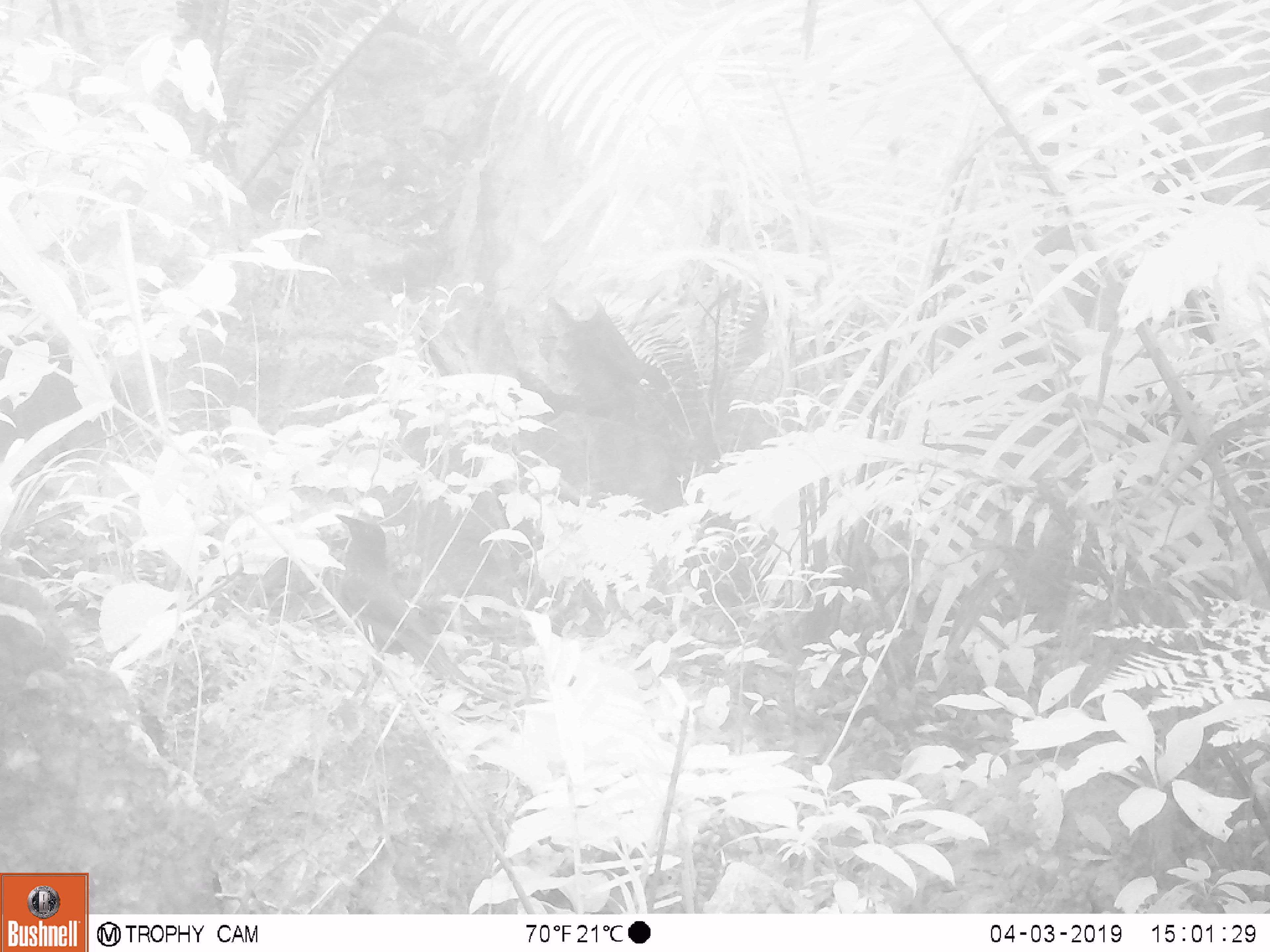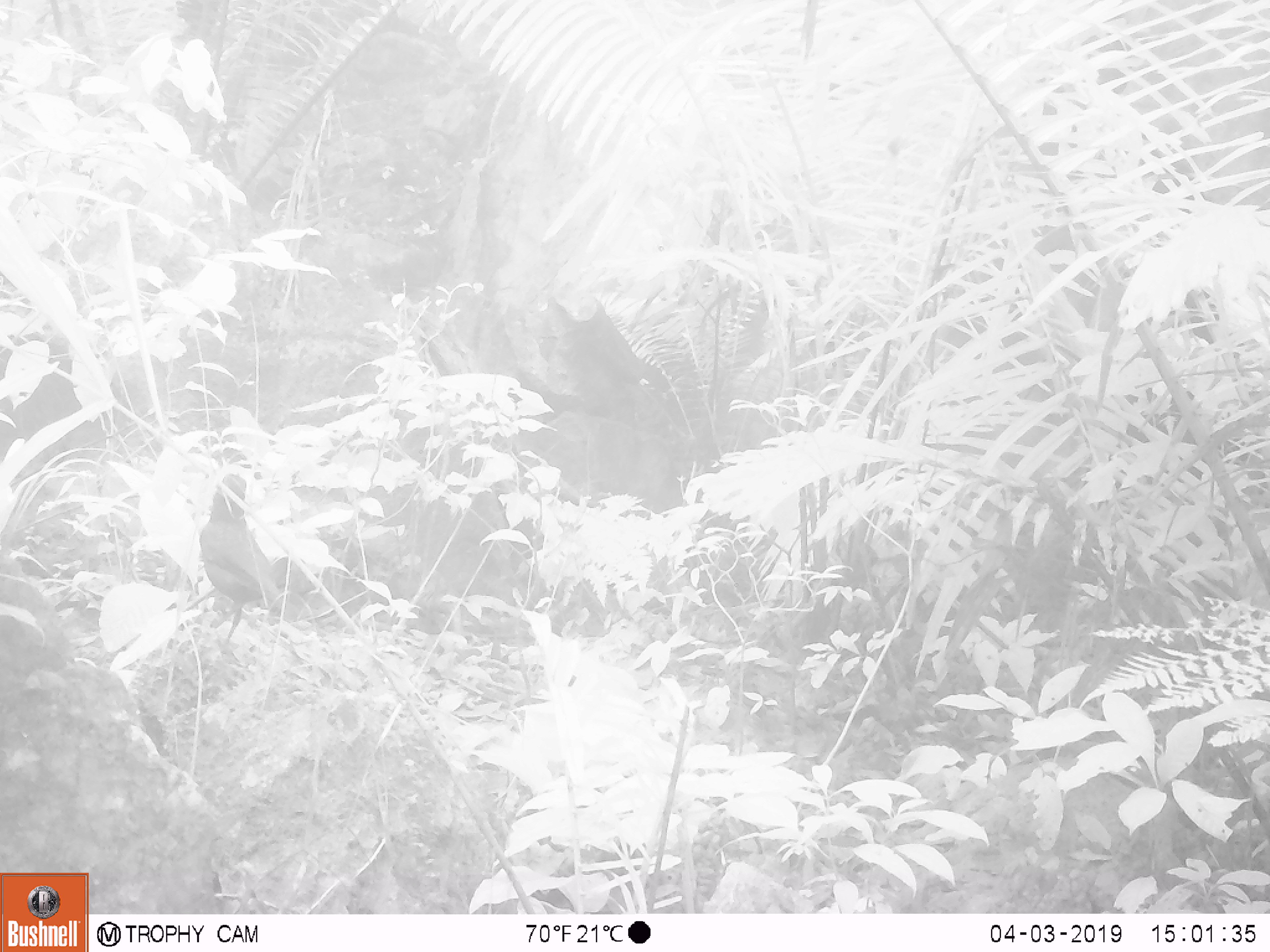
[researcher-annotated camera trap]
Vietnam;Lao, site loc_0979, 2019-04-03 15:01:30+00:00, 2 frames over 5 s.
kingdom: Animalia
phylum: Chordata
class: Aves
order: Passeriformes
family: Muscicapidae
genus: Myophonus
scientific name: Myophonus caeruleus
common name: blue whistling thrush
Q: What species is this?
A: Blue whistling thrush (Myophonus caeruleus).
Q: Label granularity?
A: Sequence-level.